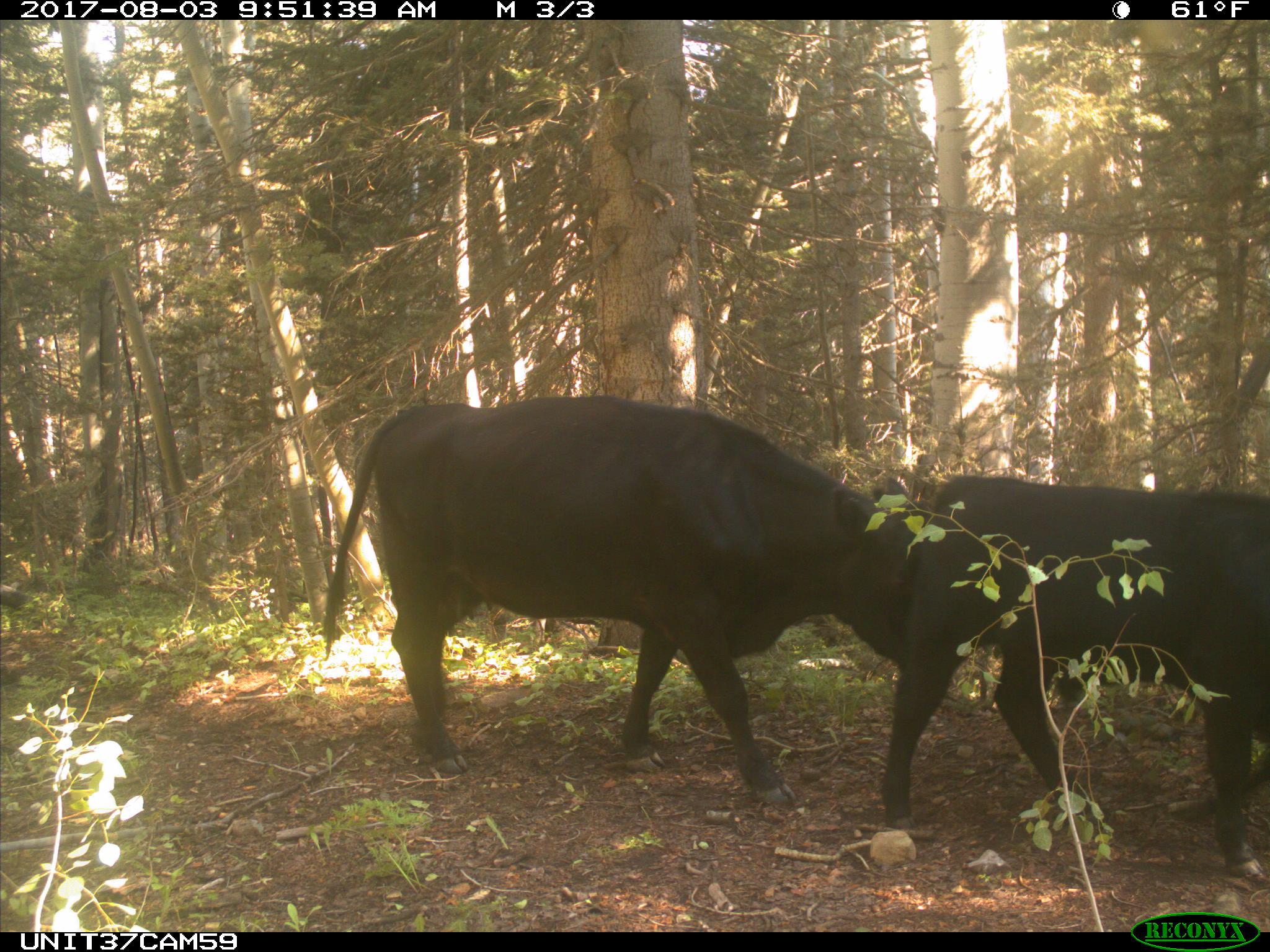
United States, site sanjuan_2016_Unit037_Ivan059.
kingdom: Animalia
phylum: Chordata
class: Mammalia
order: Artiodactyla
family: Bovidae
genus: Bos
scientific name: Bos taurus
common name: domestic cow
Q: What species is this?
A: Bos taurus (domestic cow).